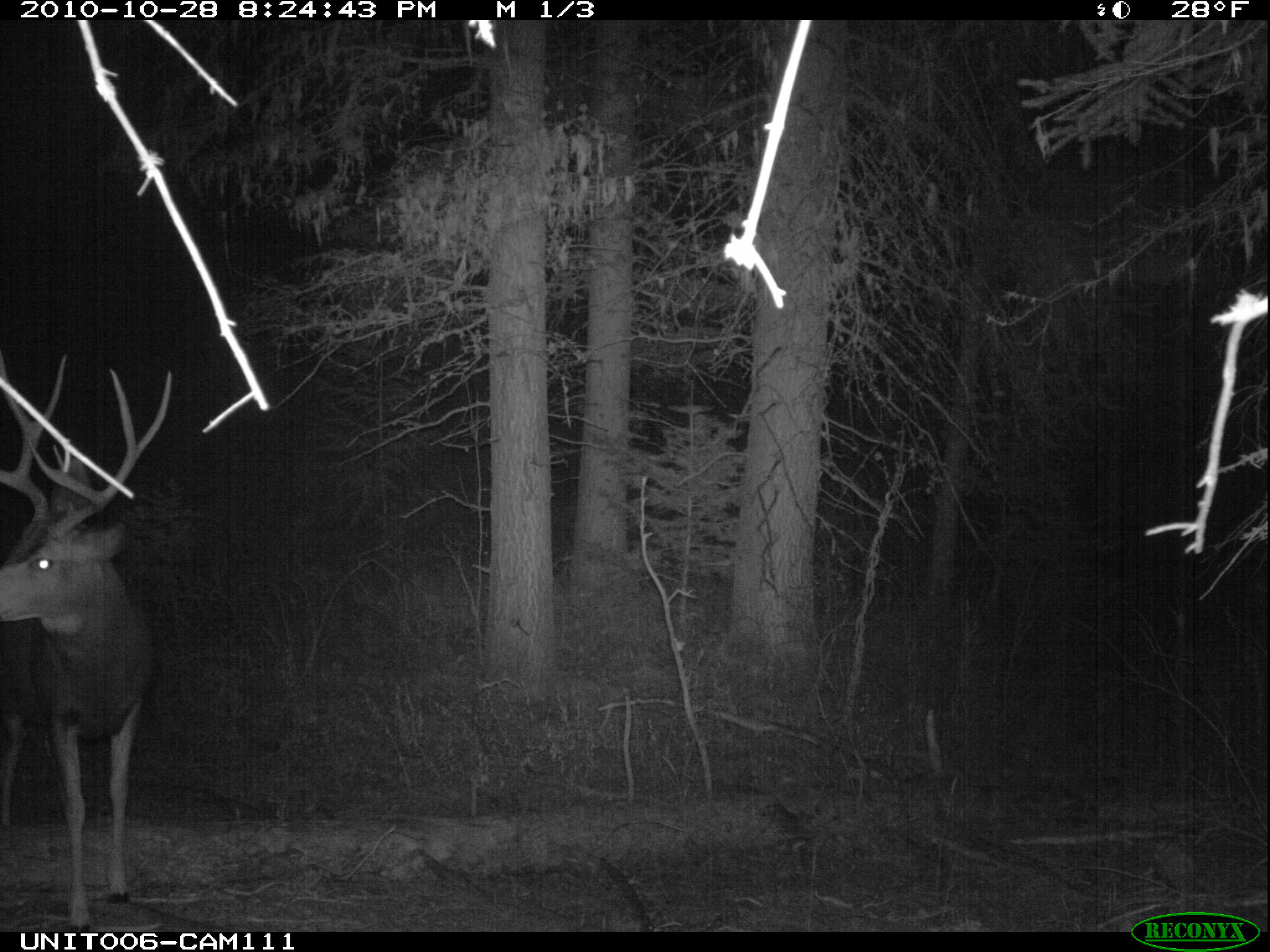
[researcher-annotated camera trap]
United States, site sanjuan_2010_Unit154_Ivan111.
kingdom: Animalia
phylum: Chordata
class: Mammalia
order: Artiodactyla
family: Cervidae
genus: Odocoileus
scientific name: Odocoileus hemionus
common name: mule deer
Odocoileus hemionus (mule deer).